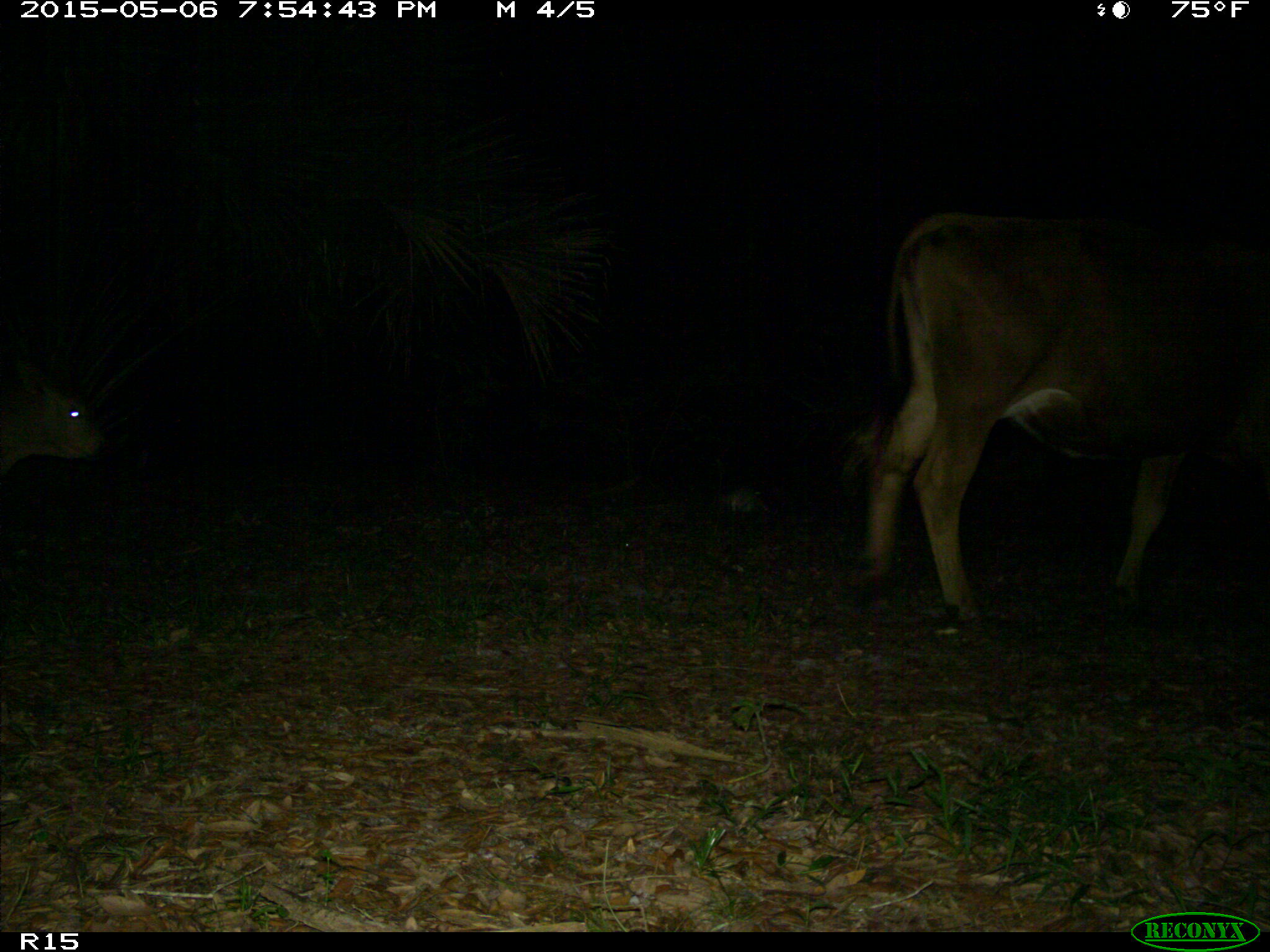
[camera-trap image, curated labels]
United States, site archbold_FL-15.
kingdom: Animalia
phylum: Chordata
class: Mammalia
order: Artiodactyla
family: Bovidae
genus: Bos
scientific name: Bos taurus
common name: domestic cow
Bos taurus (domestic cow).